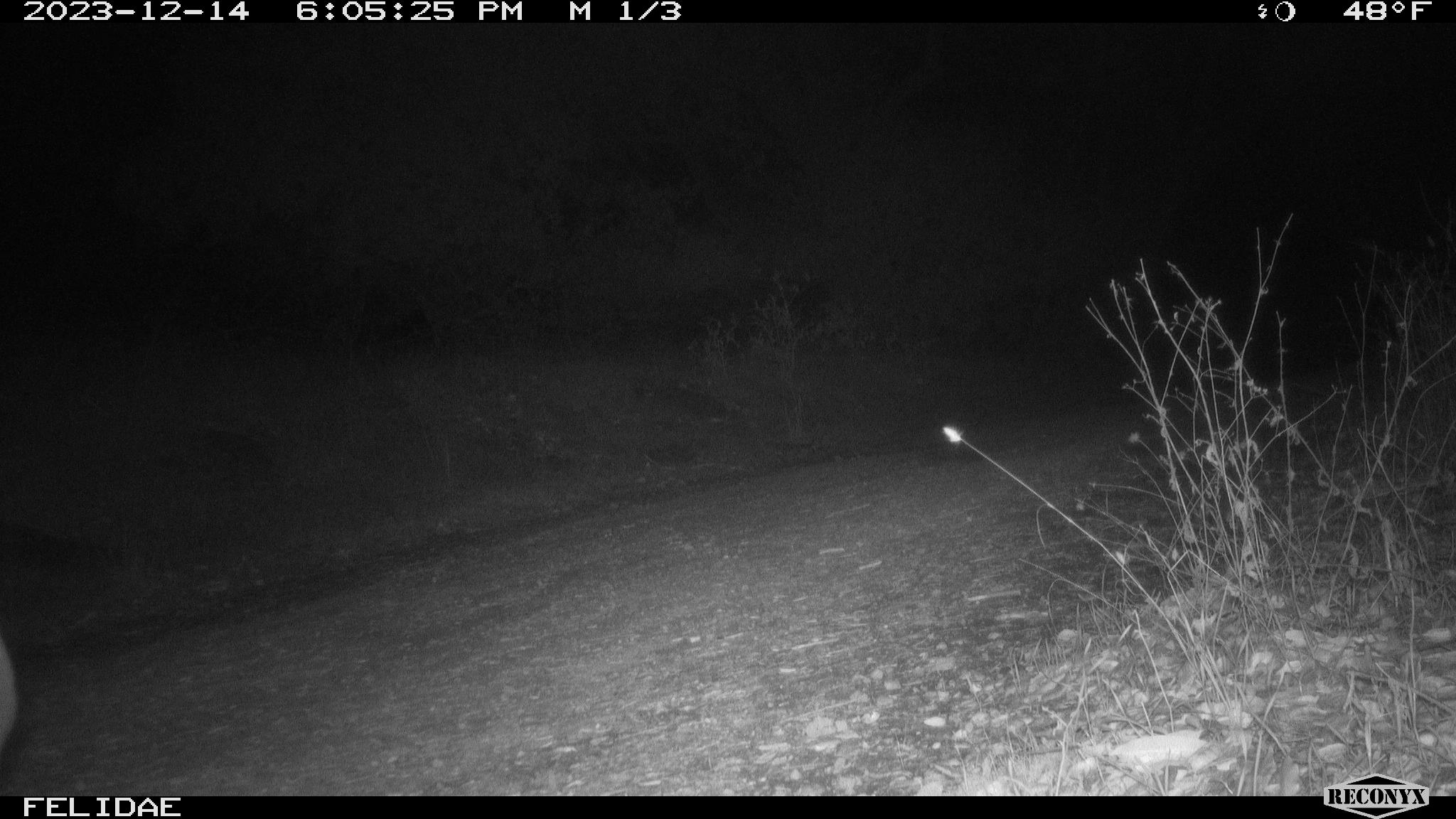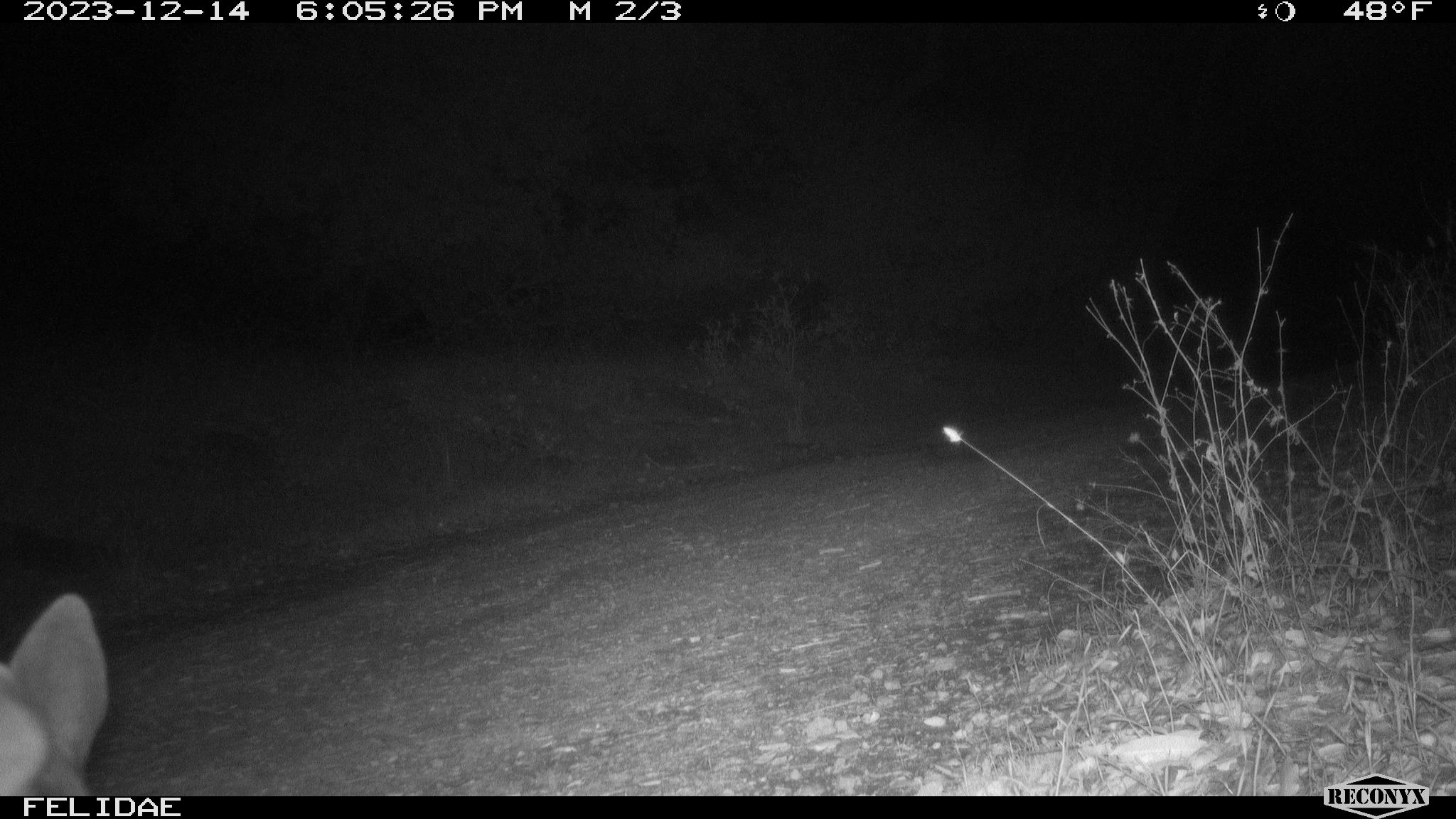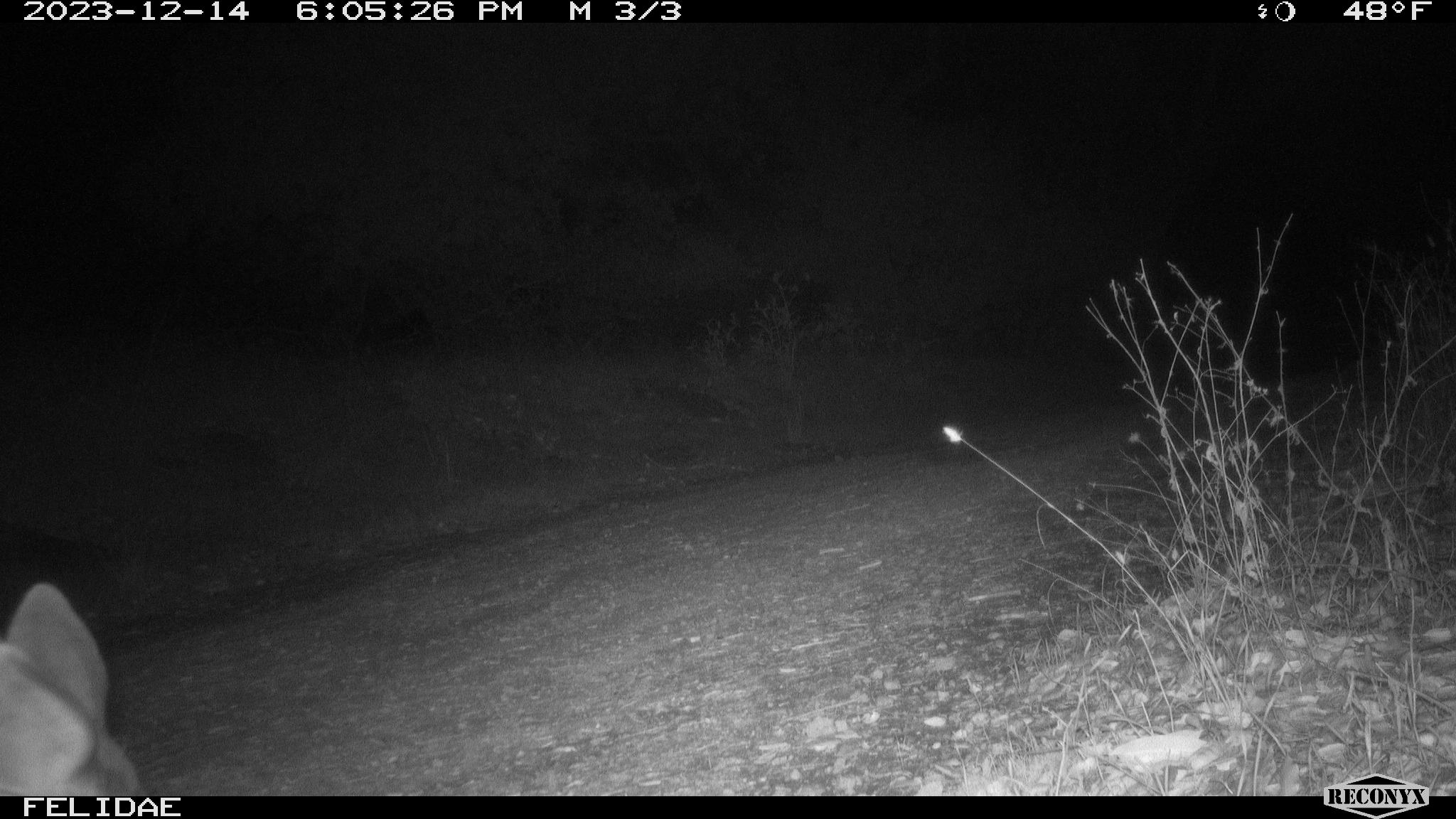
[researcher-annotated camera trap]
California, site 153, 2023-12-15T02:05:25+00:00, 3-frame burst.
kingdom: Animalia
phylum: Chordata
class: Mammalia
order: Artiodactyla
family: Cervidae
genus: Odocoileus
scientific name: Odocoileus hemionus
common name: mule deer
Mule deer (Odocoileus hemionus).